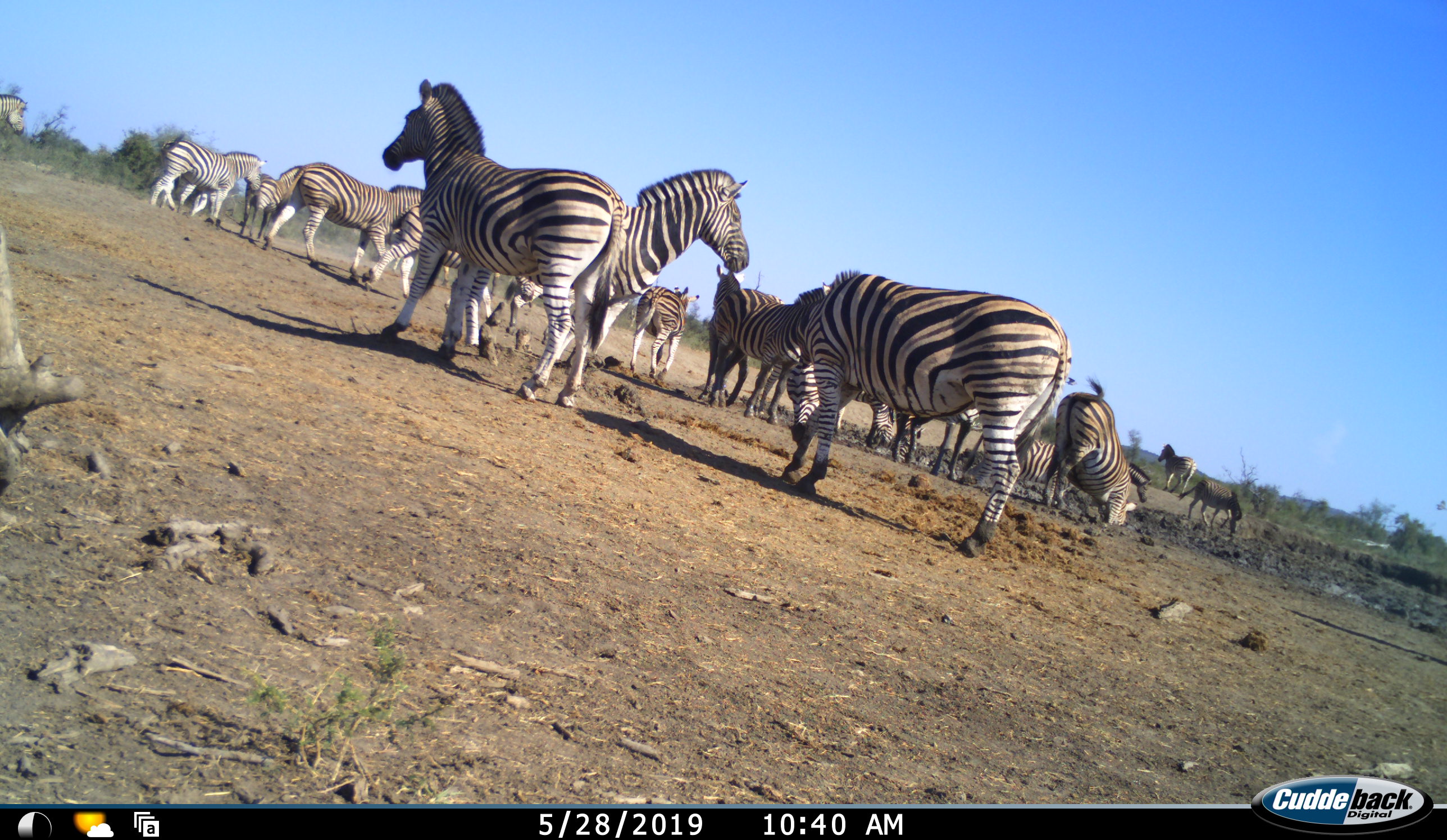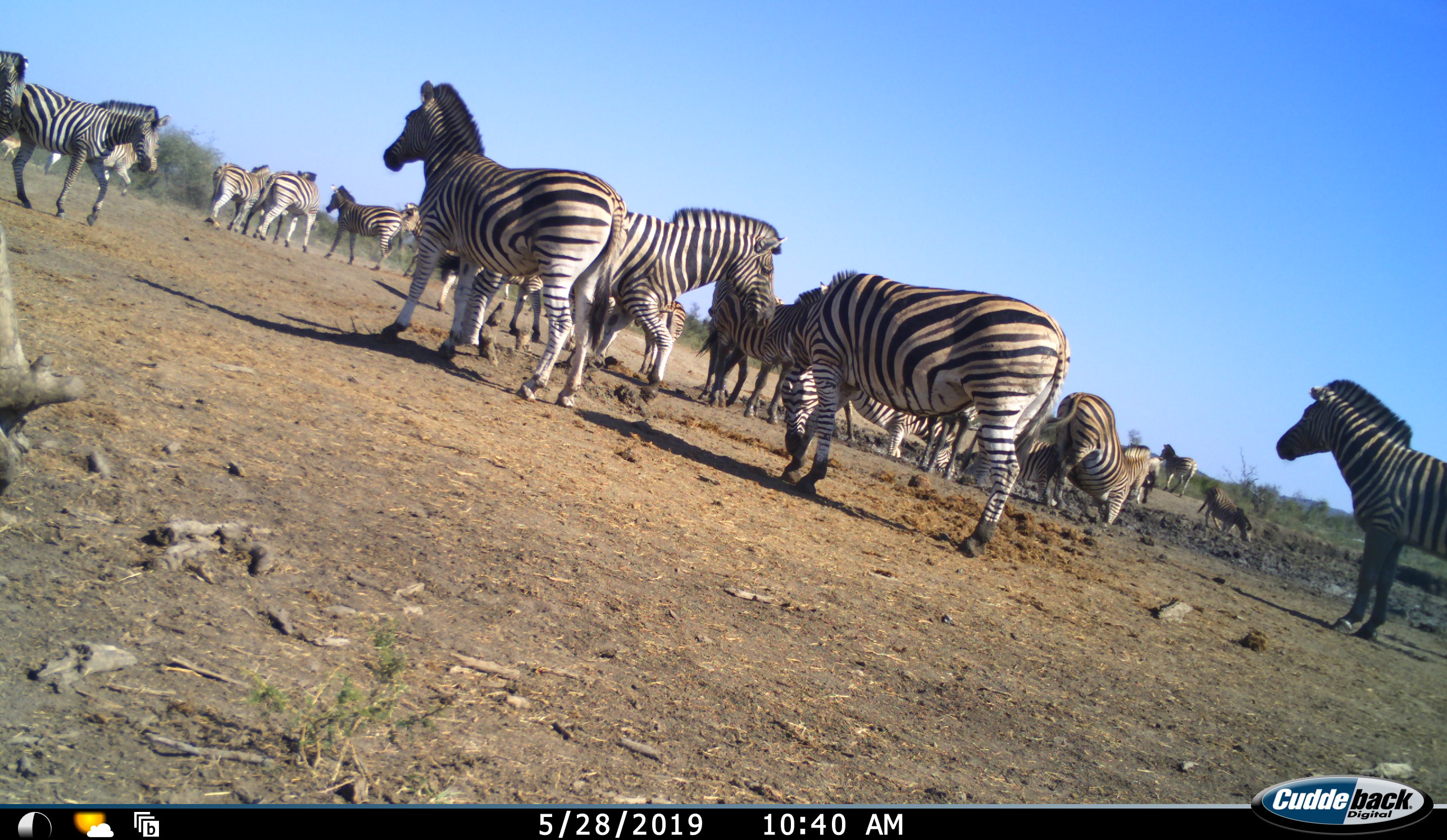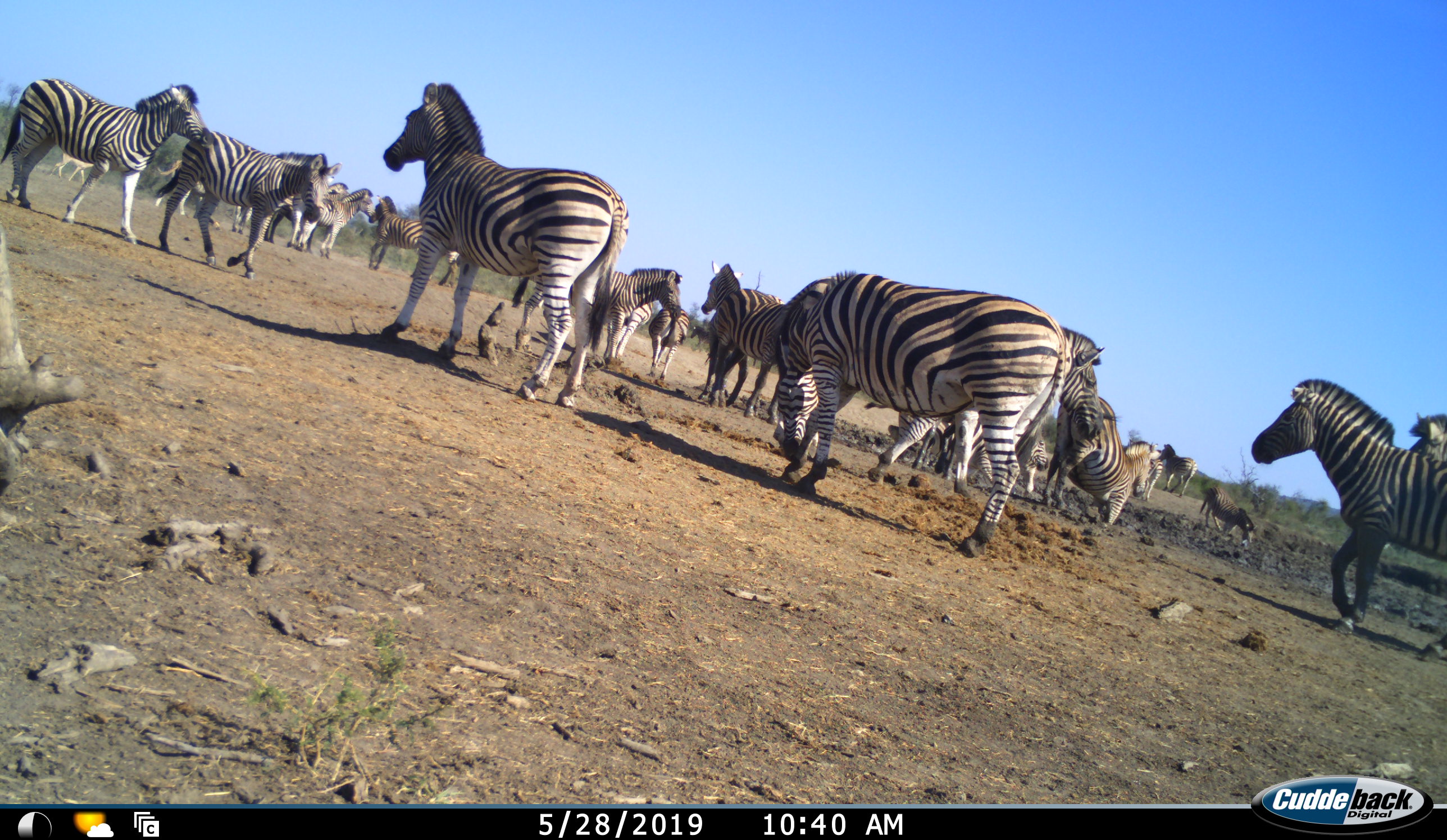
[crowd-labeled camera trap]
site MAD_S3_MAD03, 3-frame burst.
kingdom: Animalia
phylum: Chordata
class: Mammalia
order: Perissodactyla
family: Equidae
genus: Equus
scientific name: Equus quagga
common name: plains zebra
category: zebraplains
Zebraplains (plains zebra) (Equus quagga), count 11-50. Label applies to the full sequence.